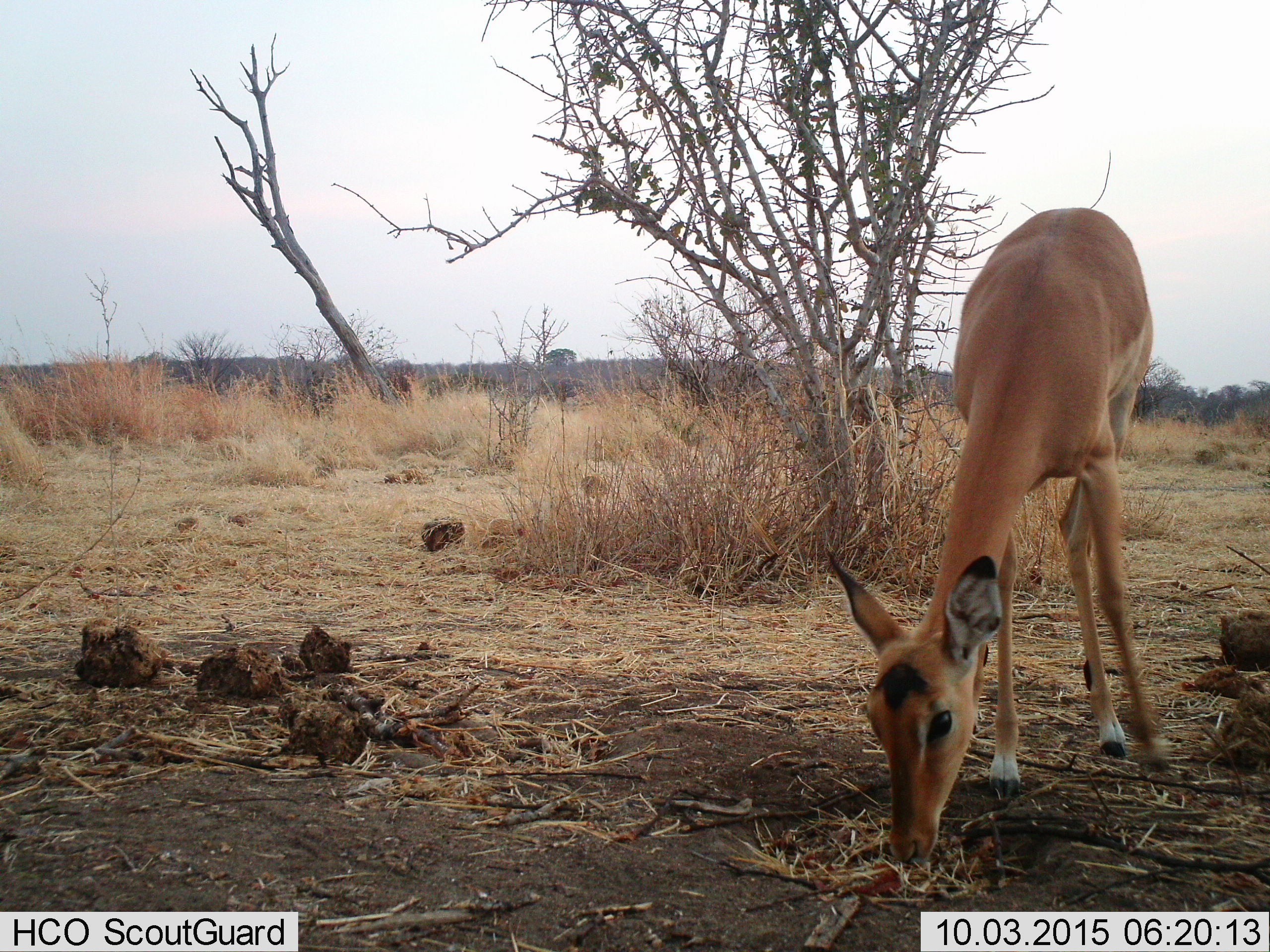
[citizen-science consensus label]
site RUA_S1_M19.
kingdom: Animalia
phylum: Chordata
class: Mammalia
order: Artiodactyla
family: Bovidae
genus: Aepyceros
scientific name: Aepyceros melampus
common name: impala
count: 1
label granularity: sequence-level